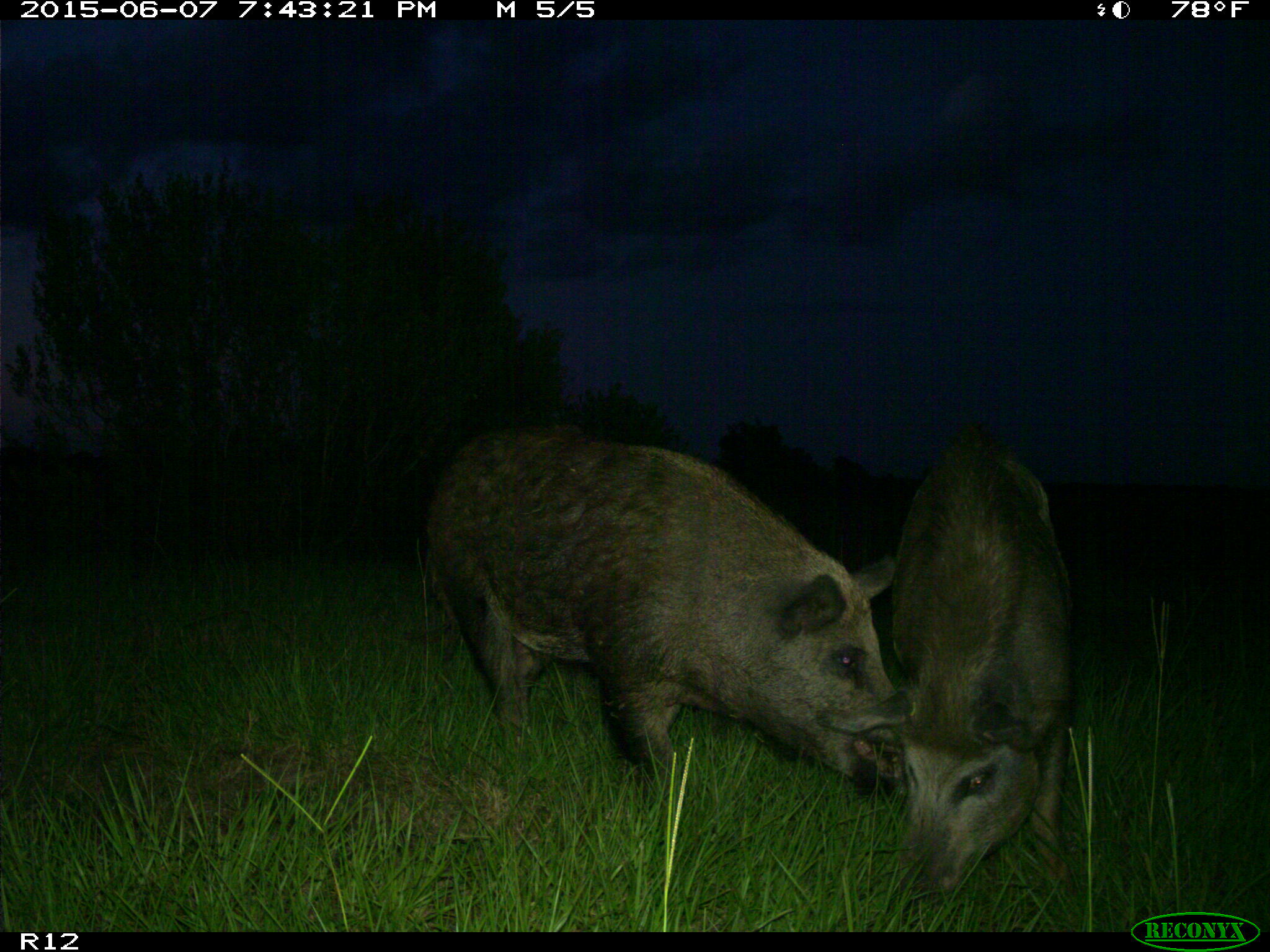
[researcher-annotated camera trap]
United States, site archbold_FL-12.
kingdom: Animalia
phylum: Chordata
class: Mammalia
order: Artiodactyla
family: Suidae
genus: Sus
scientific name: Sus scrofa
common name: wild boar